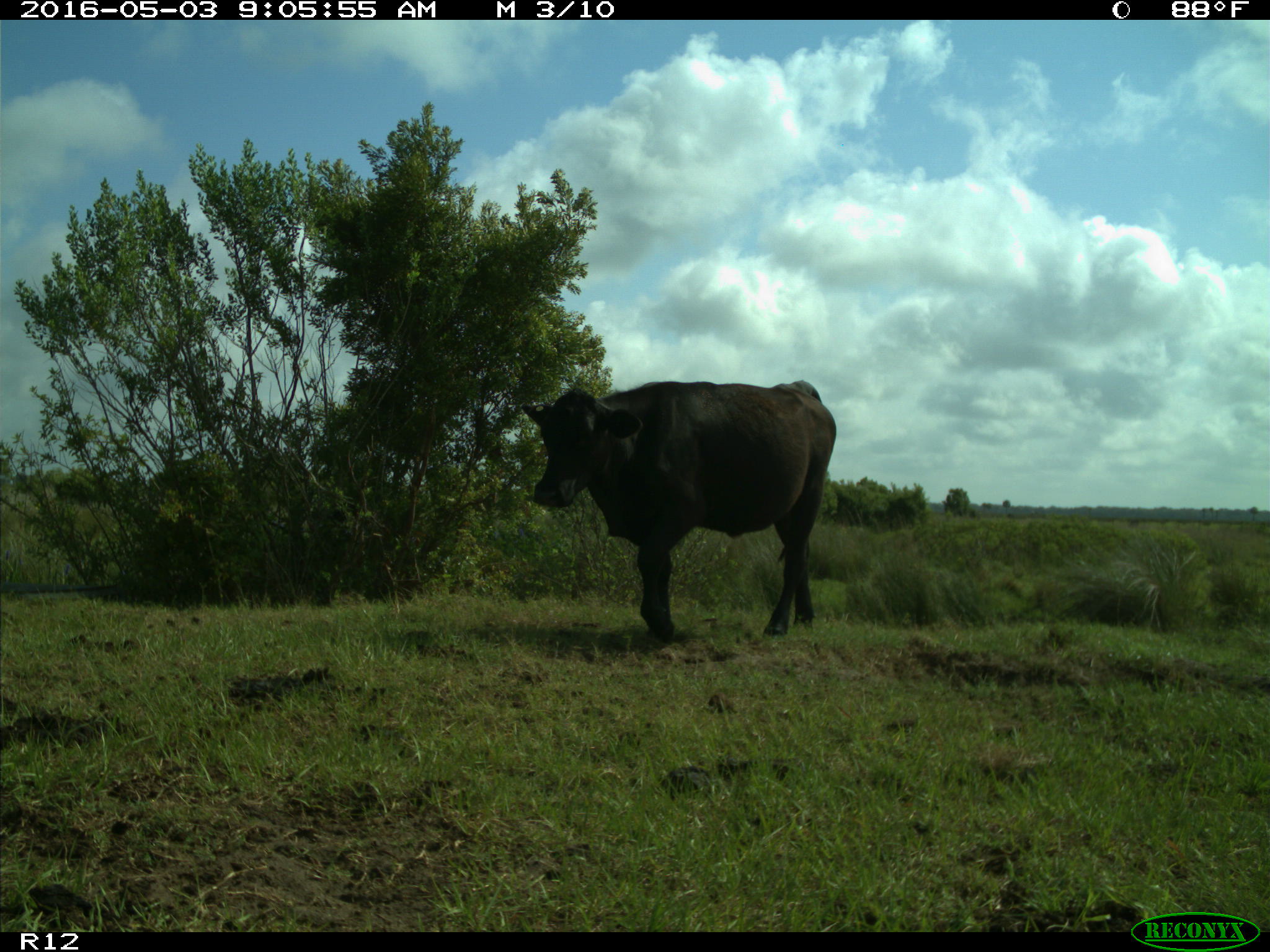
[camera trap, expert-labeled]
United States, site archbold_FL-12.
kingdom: Animalia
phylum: Chordata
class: Mammalia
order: Artiodactyla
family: Bovidae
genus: Bos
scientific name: Bos taurus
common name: domestic cow